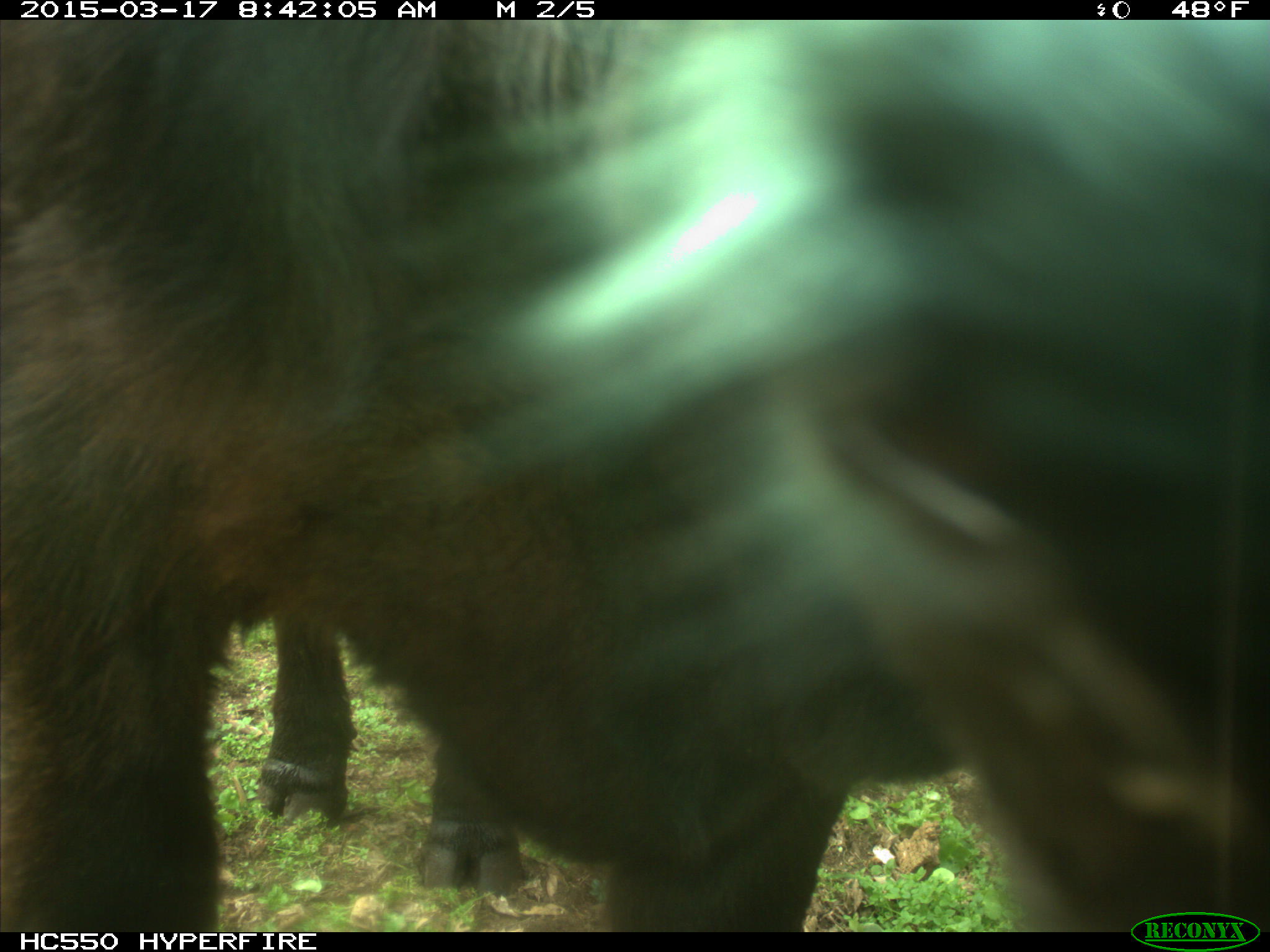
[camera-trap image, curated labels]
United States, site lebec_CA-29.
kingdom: Animalia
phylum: Chordata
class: Mammalia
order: Artiodactyla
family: Bovidae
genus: Bos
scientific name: Bos taurus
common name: domestic cow